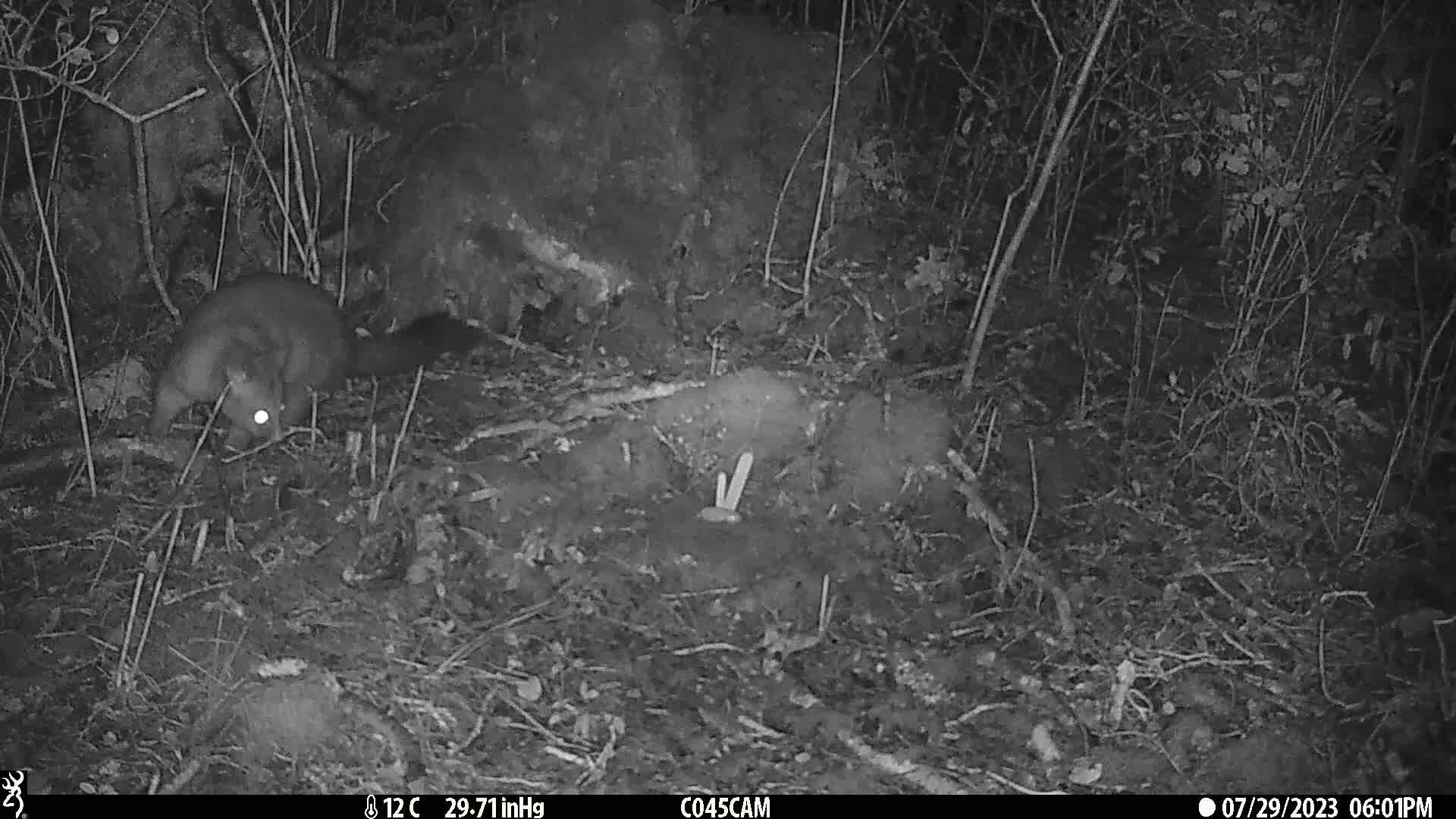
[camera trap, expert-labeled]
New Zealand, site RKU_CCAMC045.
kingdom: Animalia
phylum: Chordata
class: Mammalia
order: Diprotodontia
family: Phalangeridae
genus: Trichosurus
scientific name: Trichosurus vulpecula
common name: common brushtail possum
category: possum